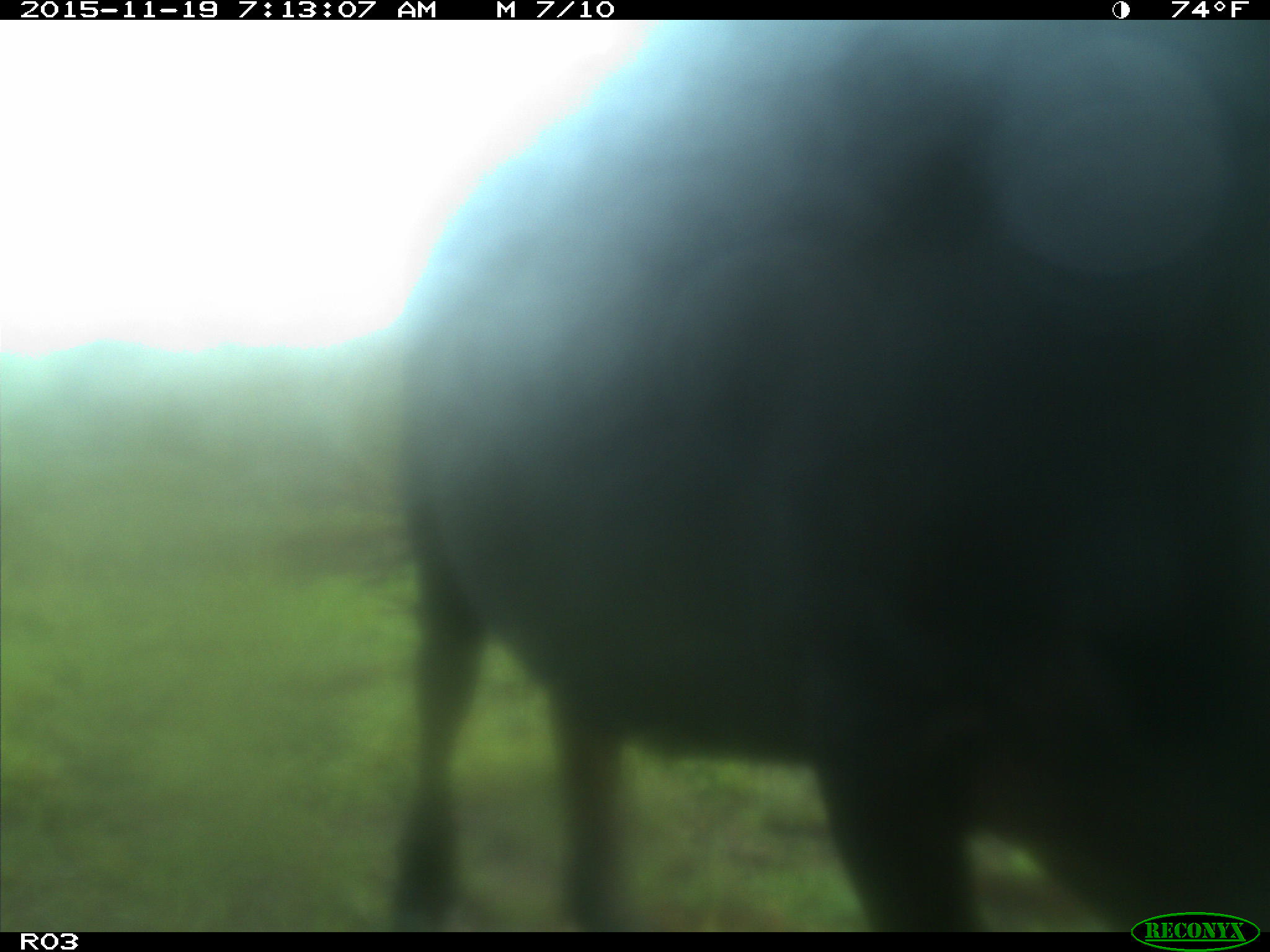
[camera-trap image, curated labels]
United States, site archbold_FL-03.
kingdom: Animalia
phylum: Chordata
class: Mammalia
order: Artiodactyla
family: Bovidae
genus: Bos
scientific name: Bos taurus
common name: domestic cow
Bos taurus (domestic cow).